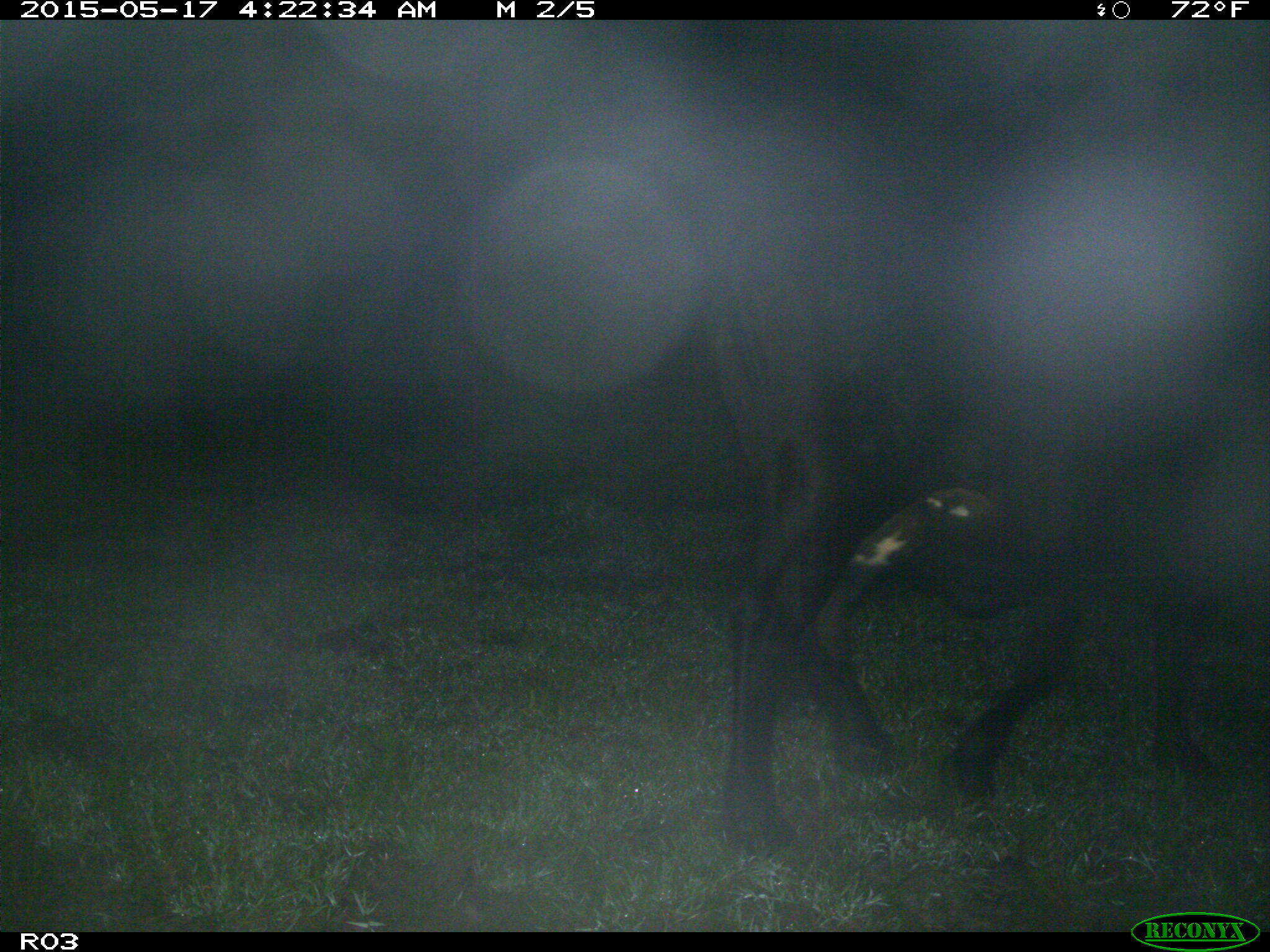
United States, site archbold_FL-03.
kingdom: Animalia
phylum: Chordata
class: Mammalia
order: Artiodactyla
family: Bovidae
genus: Bos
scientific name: Bos taurus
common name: domestic cow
Bos taurus (domestic cow).